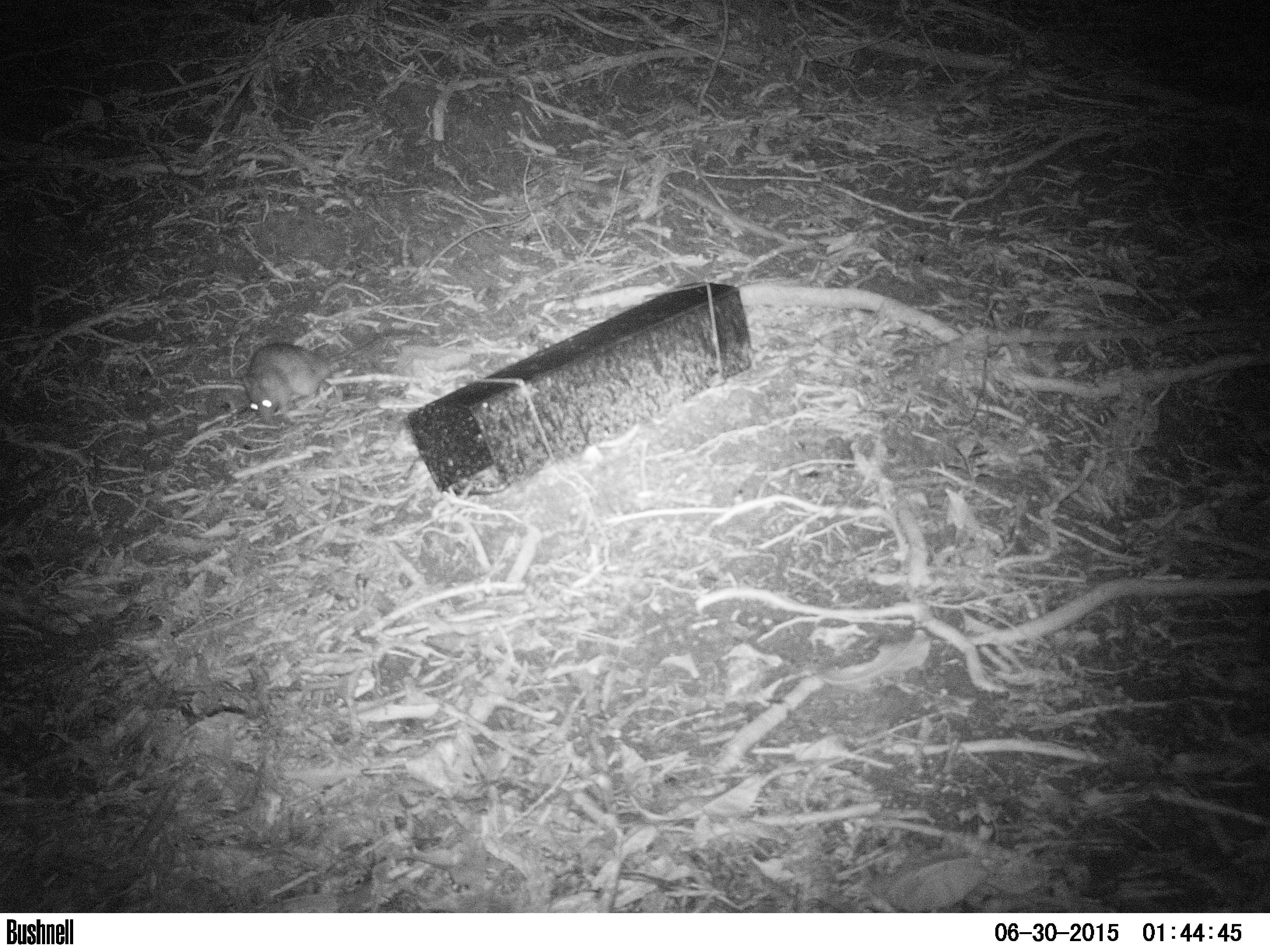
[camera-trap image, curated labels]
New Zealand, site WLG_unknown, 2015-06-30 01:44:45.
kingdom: Animalia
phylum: Chordata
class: Mammalia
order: Rodentia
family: Muridae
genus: Rattus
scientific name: Rattus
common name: rat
Rat (Rattus).